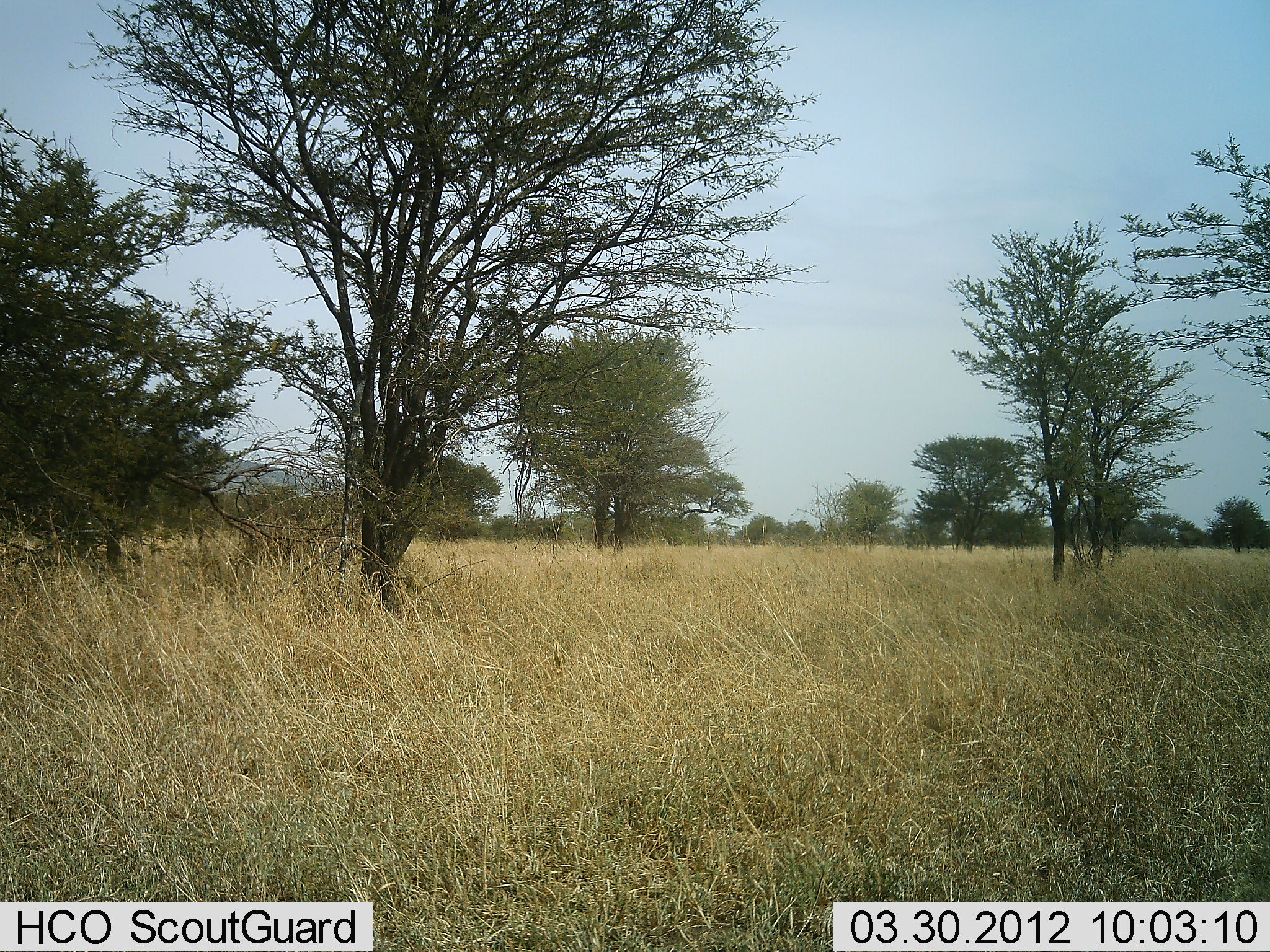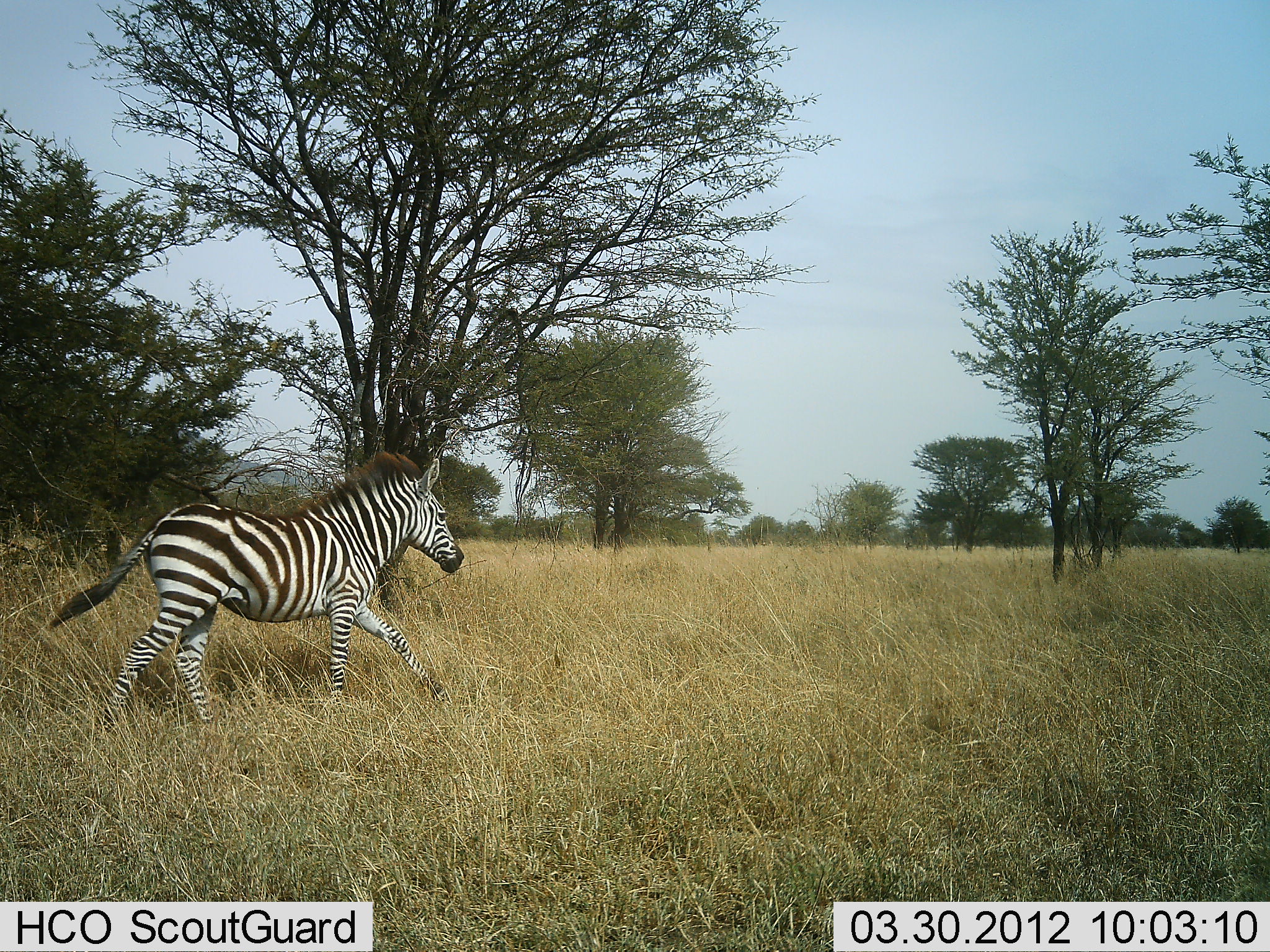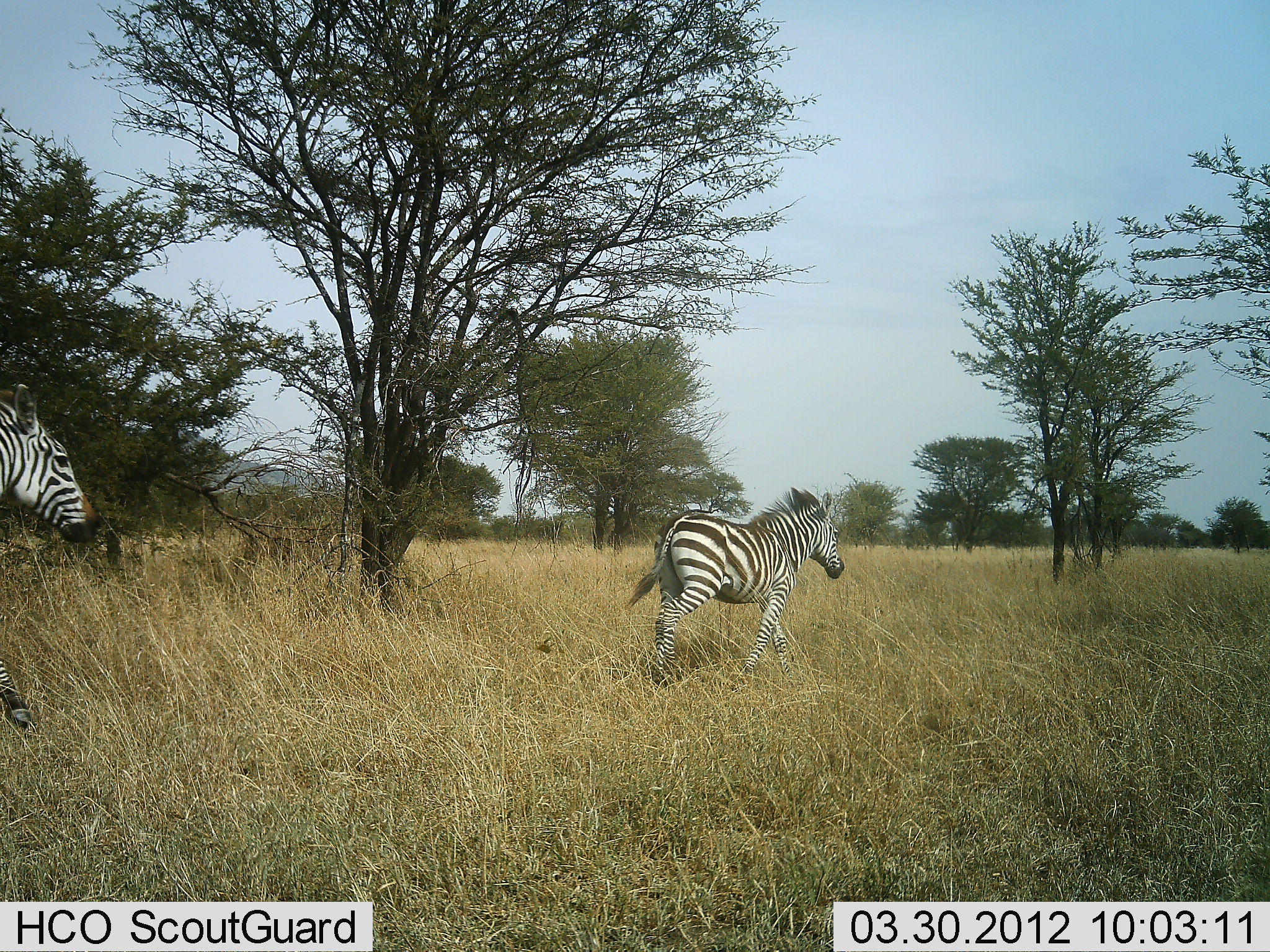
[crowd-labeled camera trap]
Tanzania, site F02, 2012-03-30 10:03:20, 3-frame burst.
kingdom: Animalia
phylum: Chordata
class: Mammalia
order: Perissodactyla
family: Equidae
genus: Equus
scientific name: Equus quagga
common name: plains zebra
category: zebra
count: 2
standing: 4%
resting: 0%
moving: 100%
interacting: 0%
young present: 4%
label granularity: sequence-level